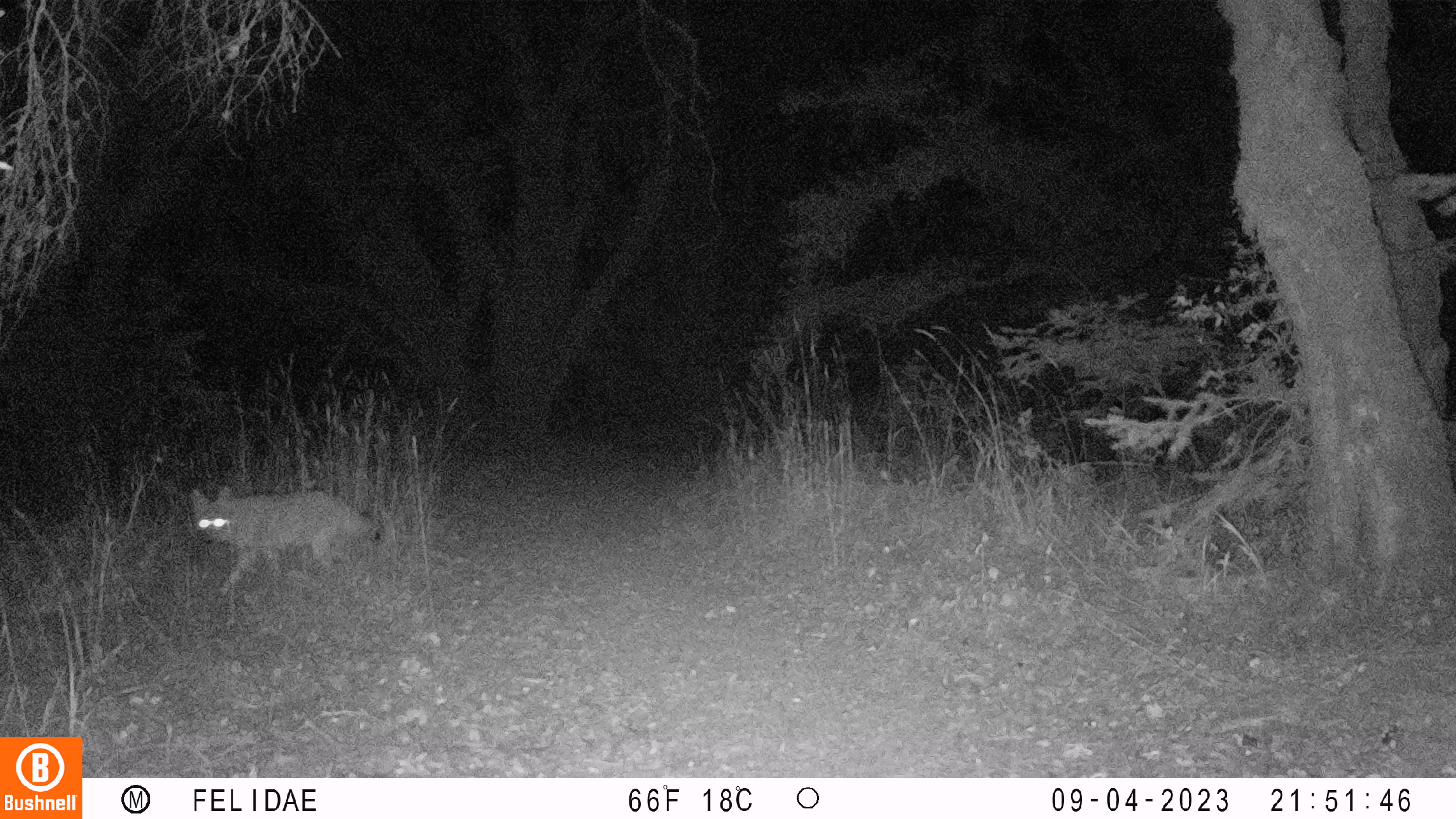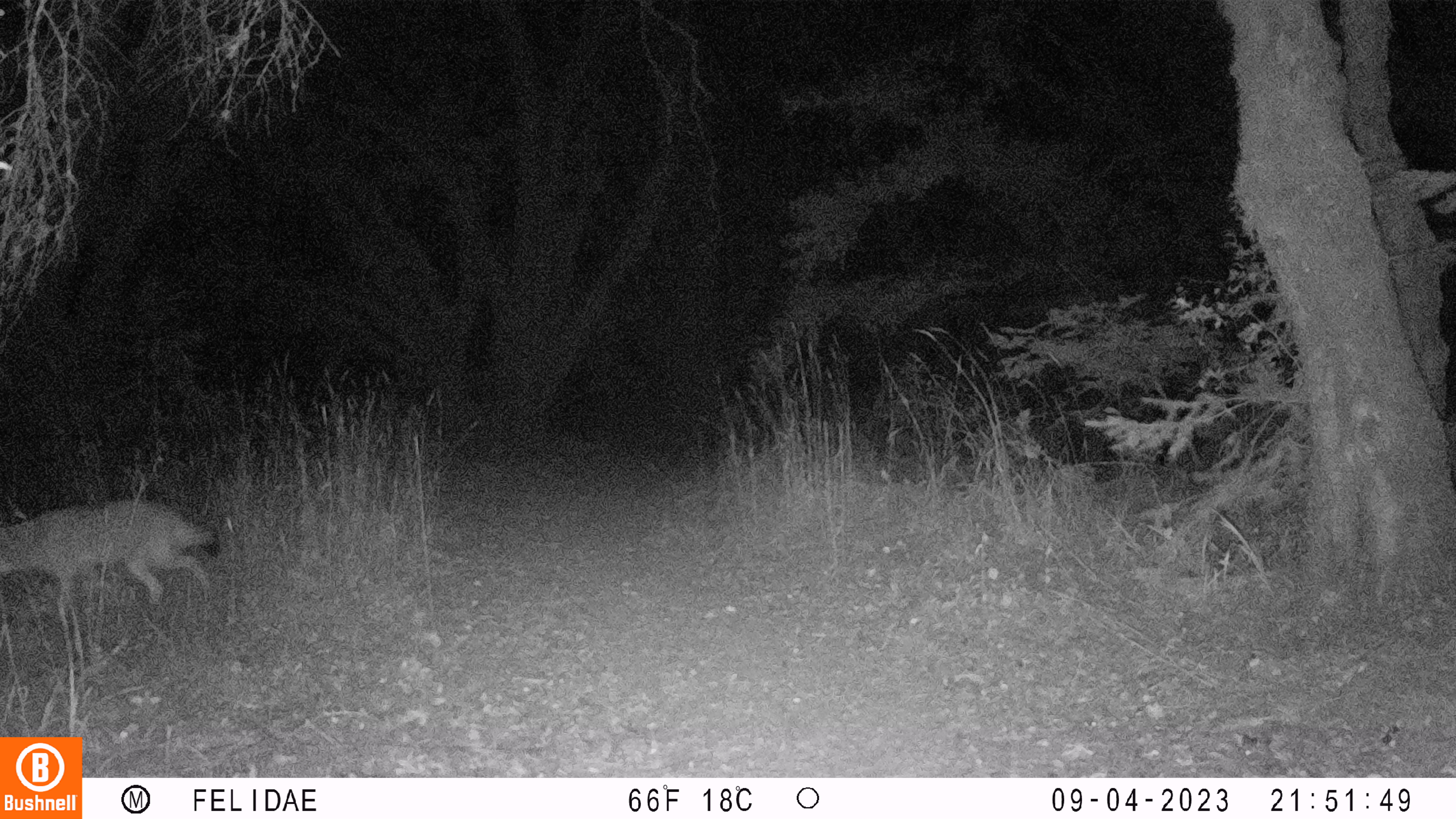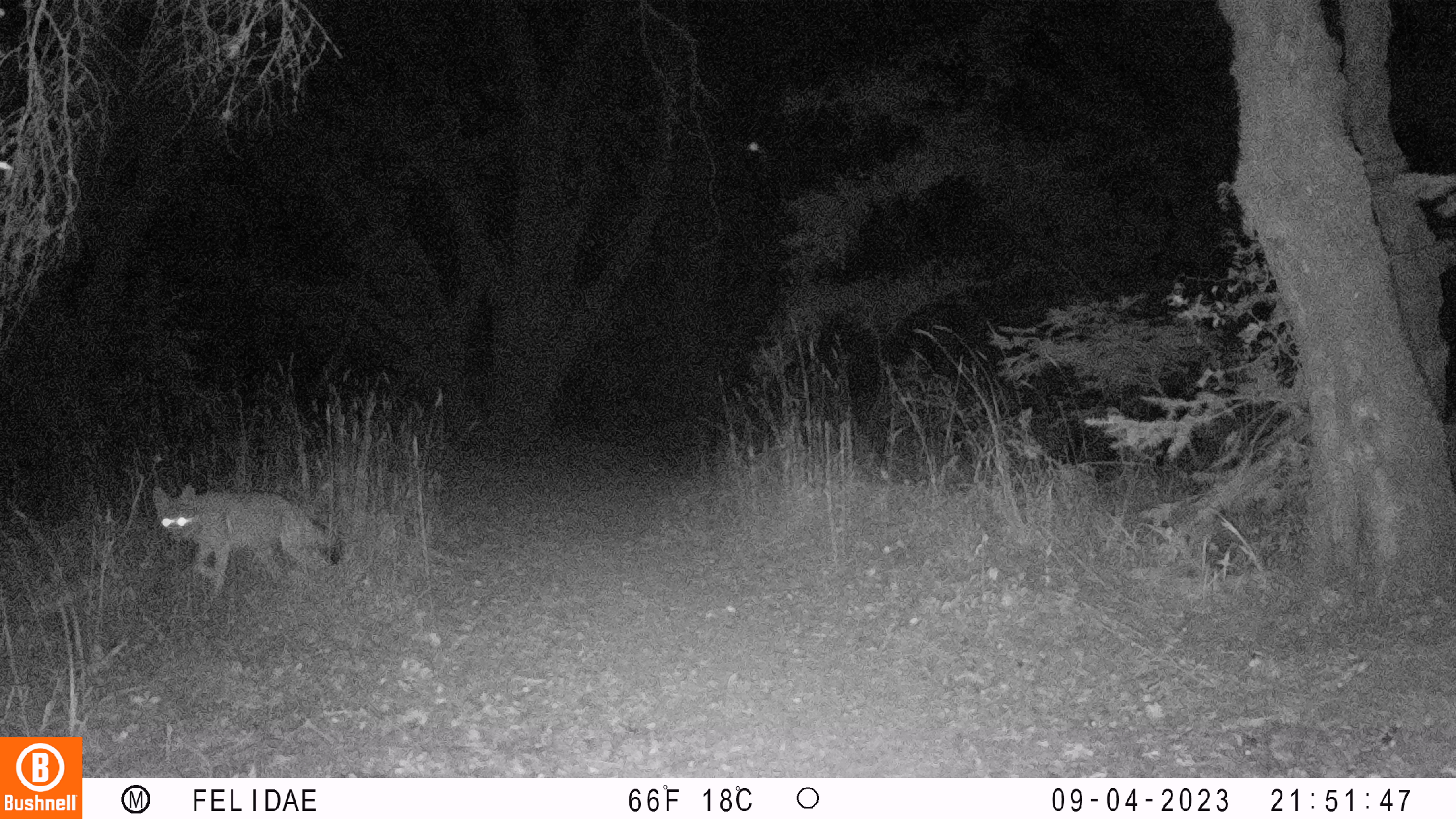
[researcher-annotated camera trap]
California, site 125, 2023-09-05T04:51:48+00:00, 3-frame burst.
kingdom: Animalia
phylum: Chordata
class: Mammalia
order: Carnivora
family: Canidae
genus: Canis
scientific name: Canis latrans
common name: coyote